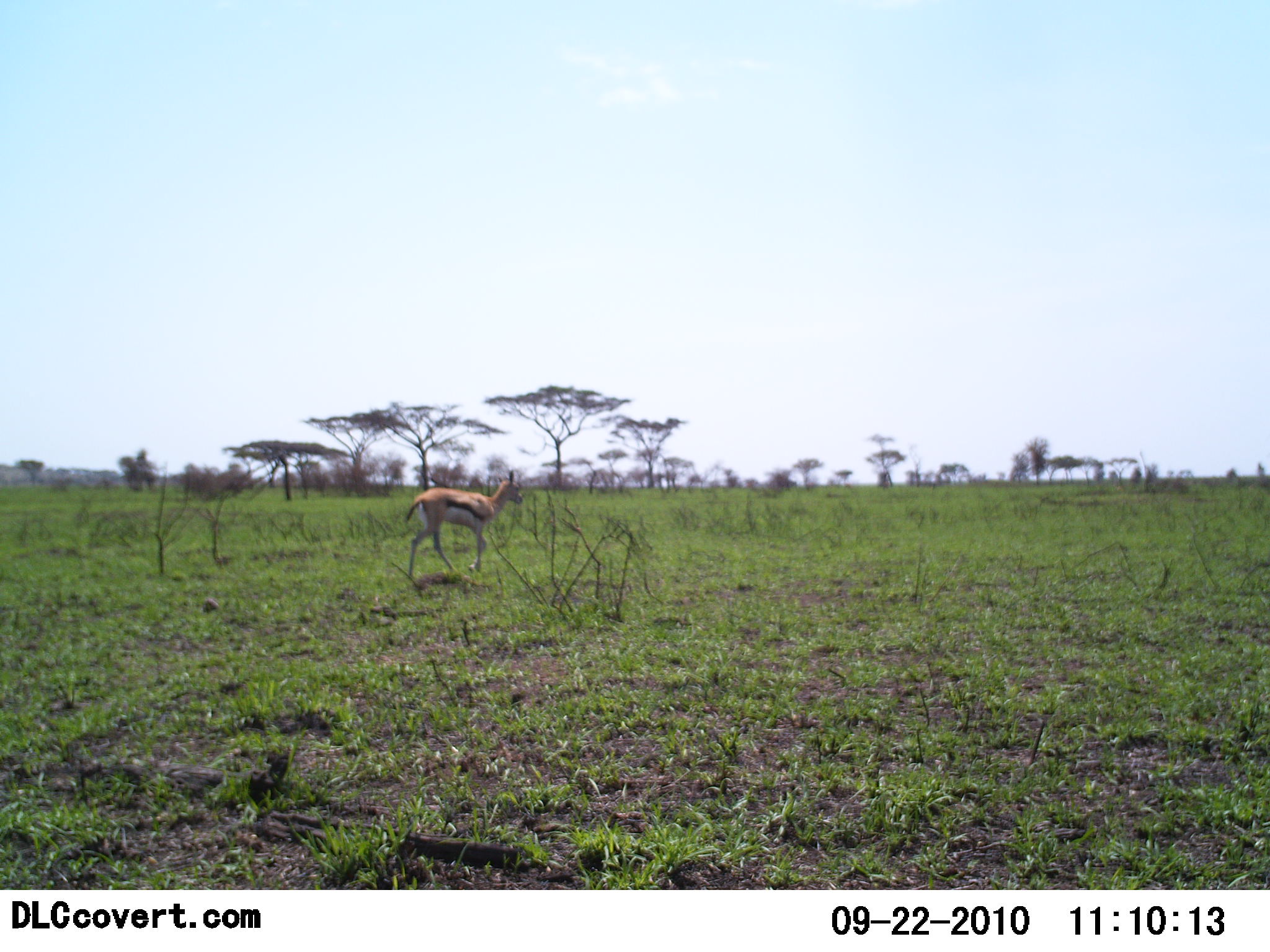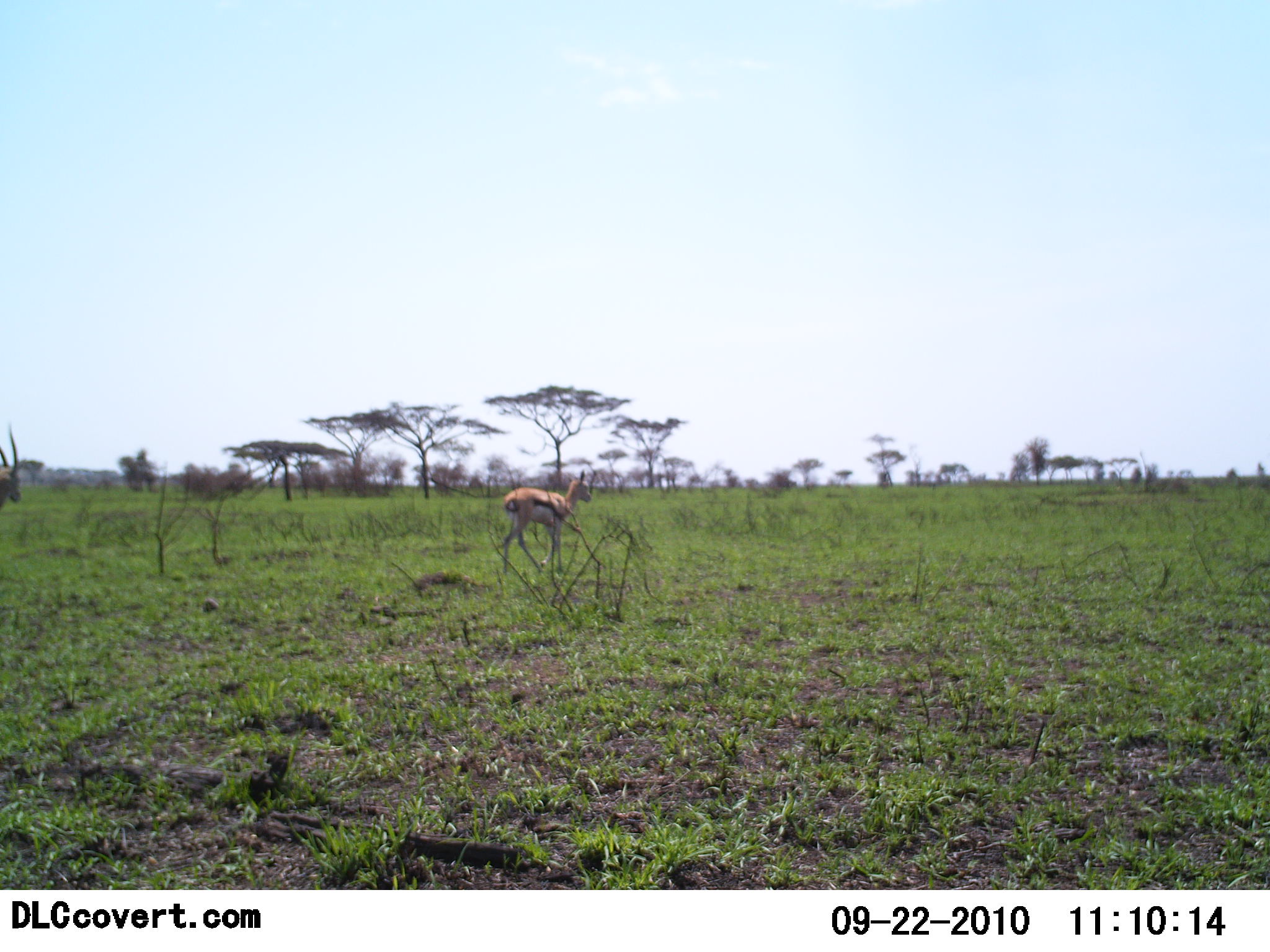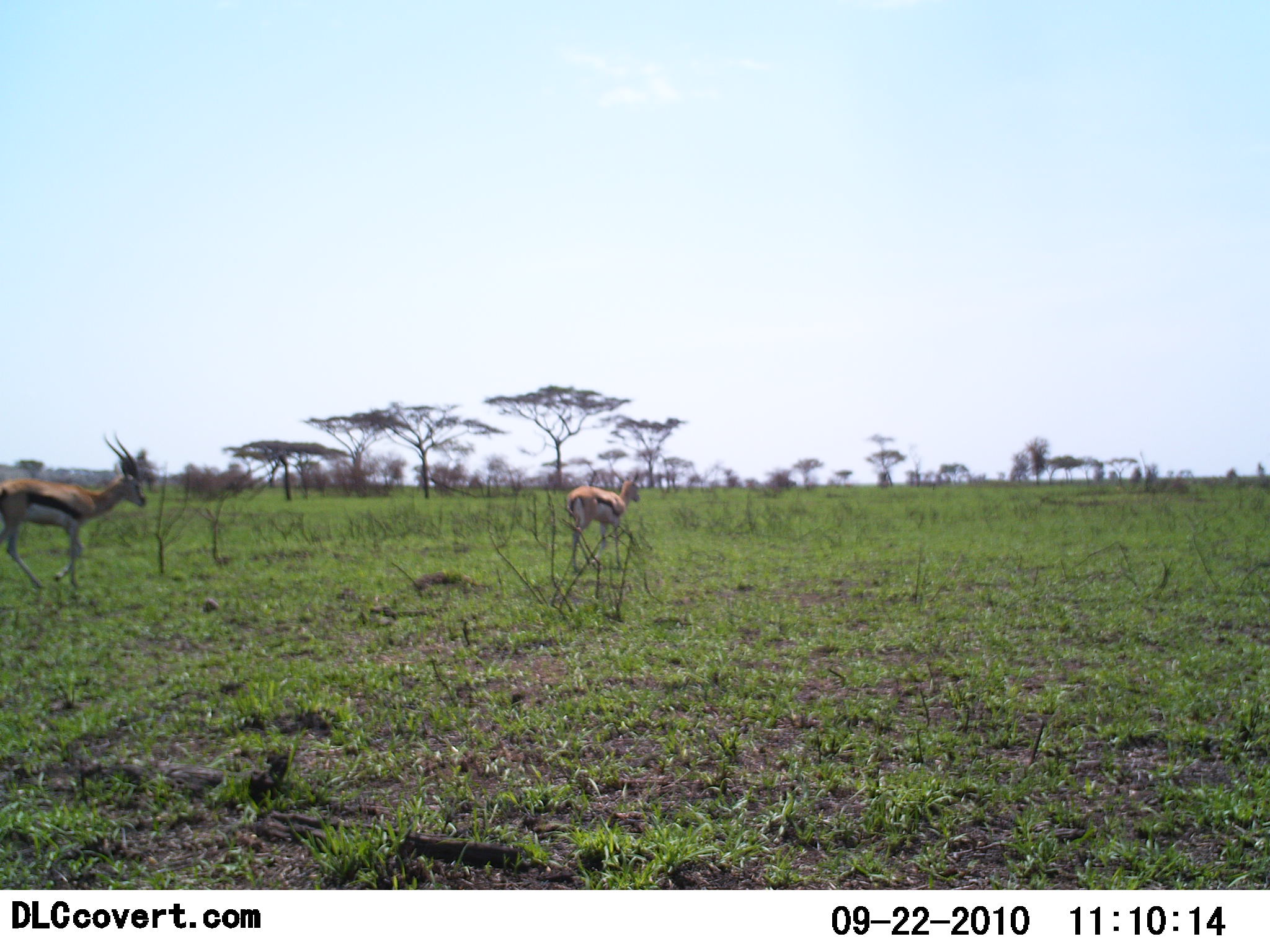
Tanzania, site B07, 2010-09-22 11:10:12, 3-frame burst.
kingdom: Animalia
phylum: Chordata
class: Mammalia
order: Artiodactyla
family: Bovidae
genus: Eudorcas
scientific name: Eudorcas thomsonii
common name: thomson's gazelle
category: gazellethomsons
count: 2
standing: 0%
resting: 0%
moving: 100%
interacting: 0%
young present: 5%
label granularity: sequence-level